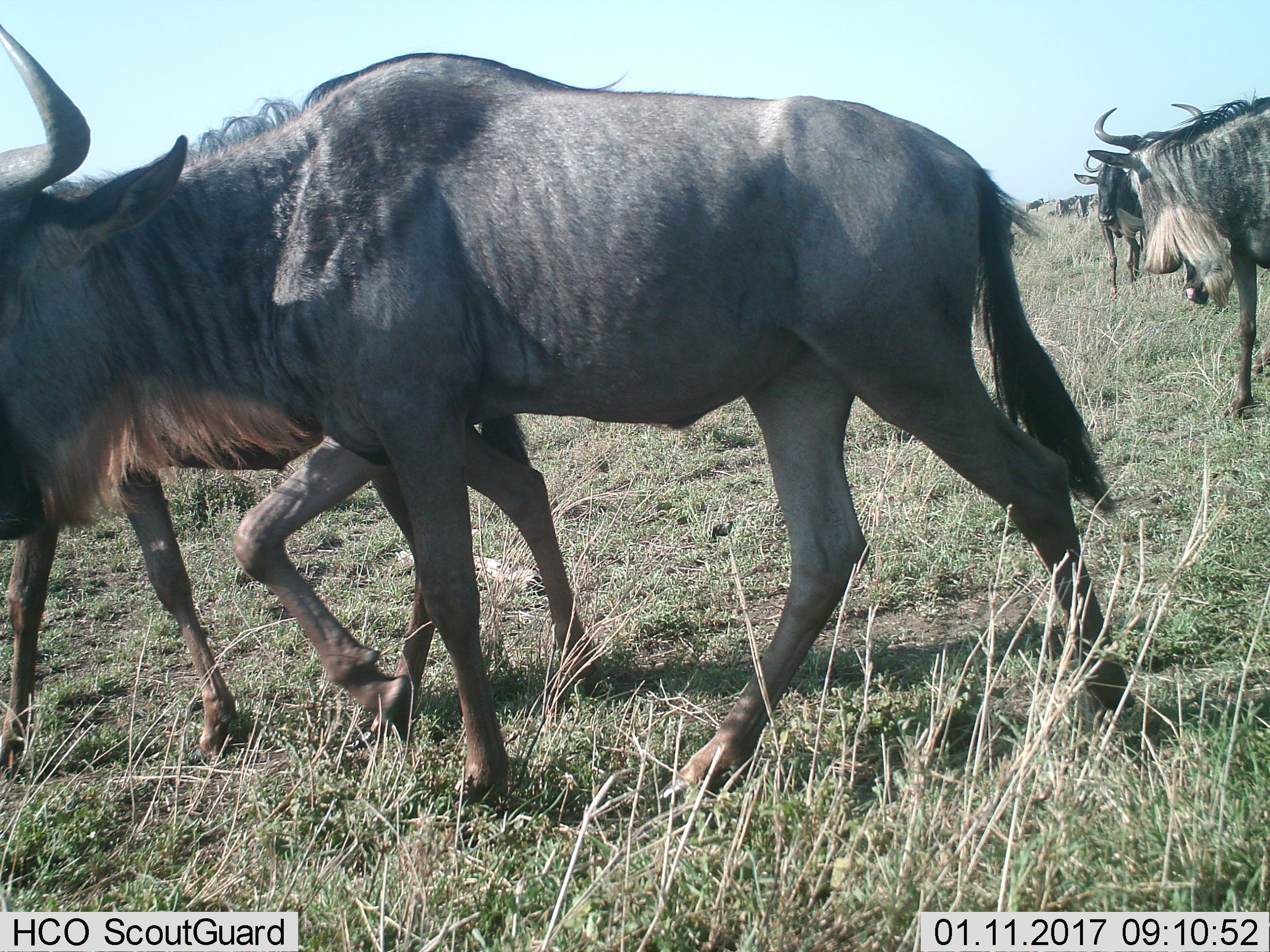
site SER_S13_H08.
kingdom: Animalia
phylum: Chordata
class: Mammalia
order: Artiodactyla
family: Bovidae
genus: Connochaetes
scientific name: Connochaetes taurinus taurinus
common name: blue wildebeest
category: wildebeestblue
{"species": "wildebeestblue (blue wildebeest) (Connochaetes taurinus taurinus)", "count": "4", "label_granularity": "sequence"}